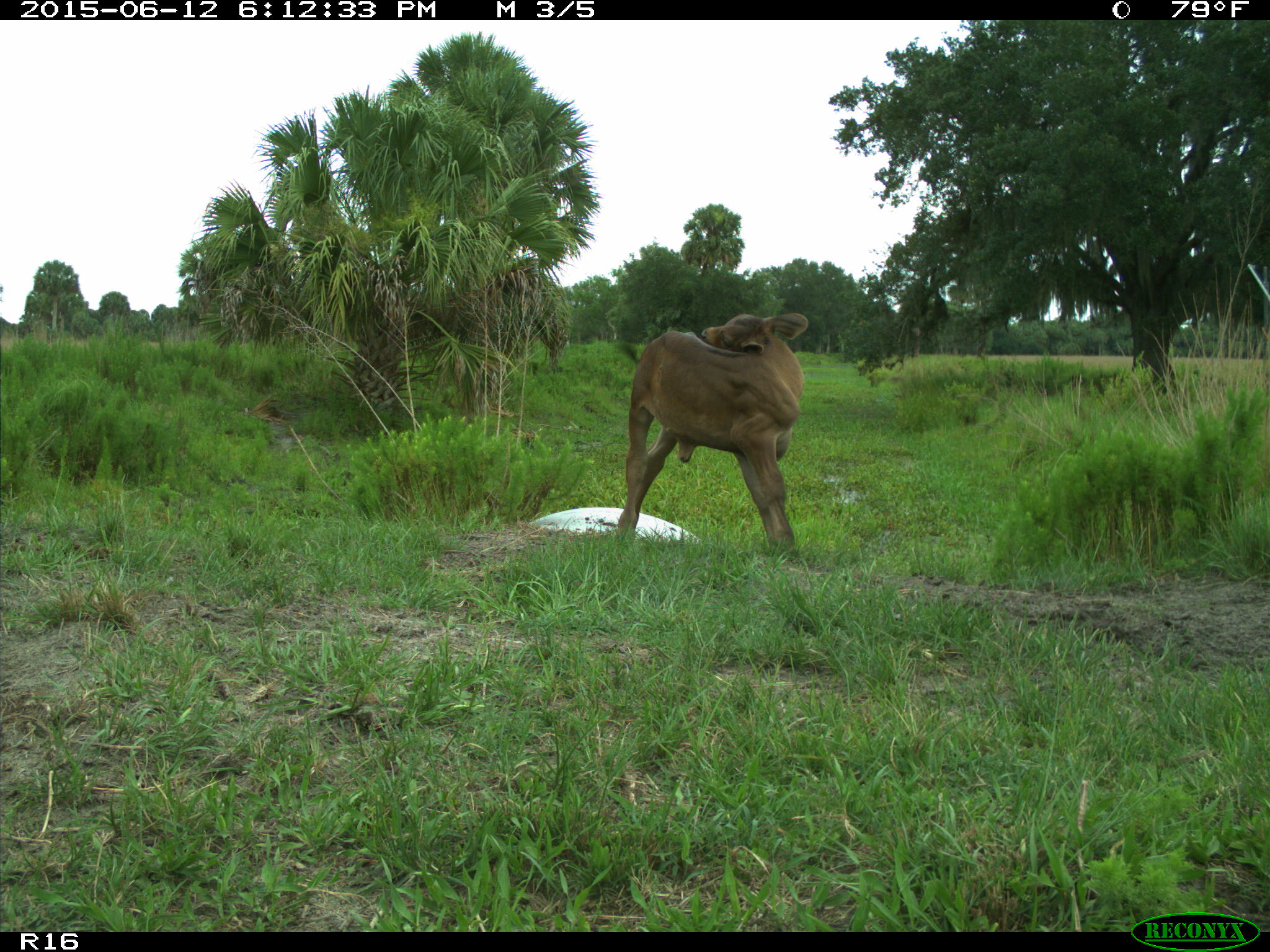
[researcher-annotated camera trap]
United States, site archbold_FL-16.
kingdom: Animalia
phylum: Chordata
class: Mammalia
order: Artiodactyla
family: Bovidae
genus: Bos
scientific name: Bos taurus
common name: domestic cow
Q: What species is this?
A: Bos taurus (domestic cow).